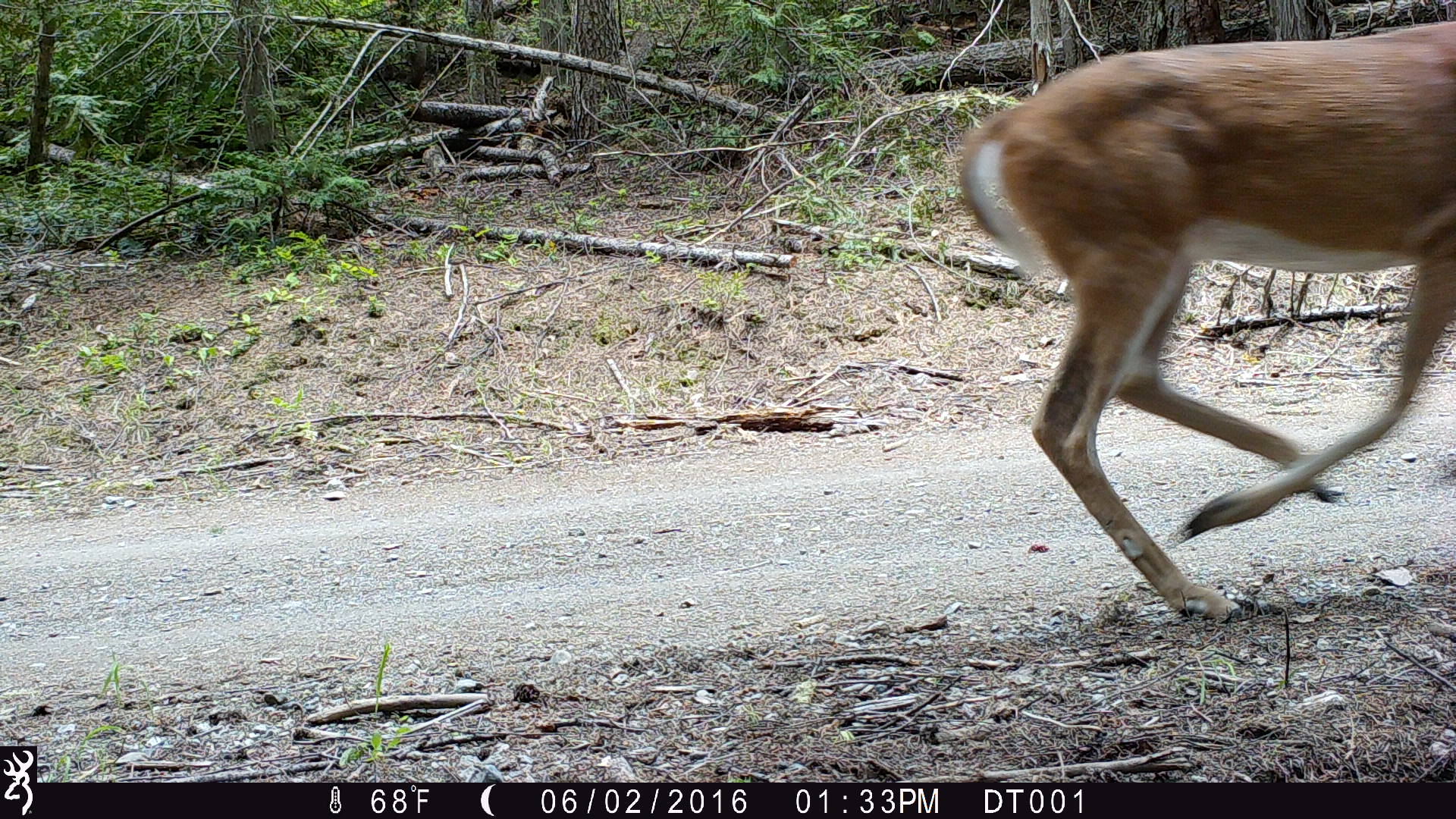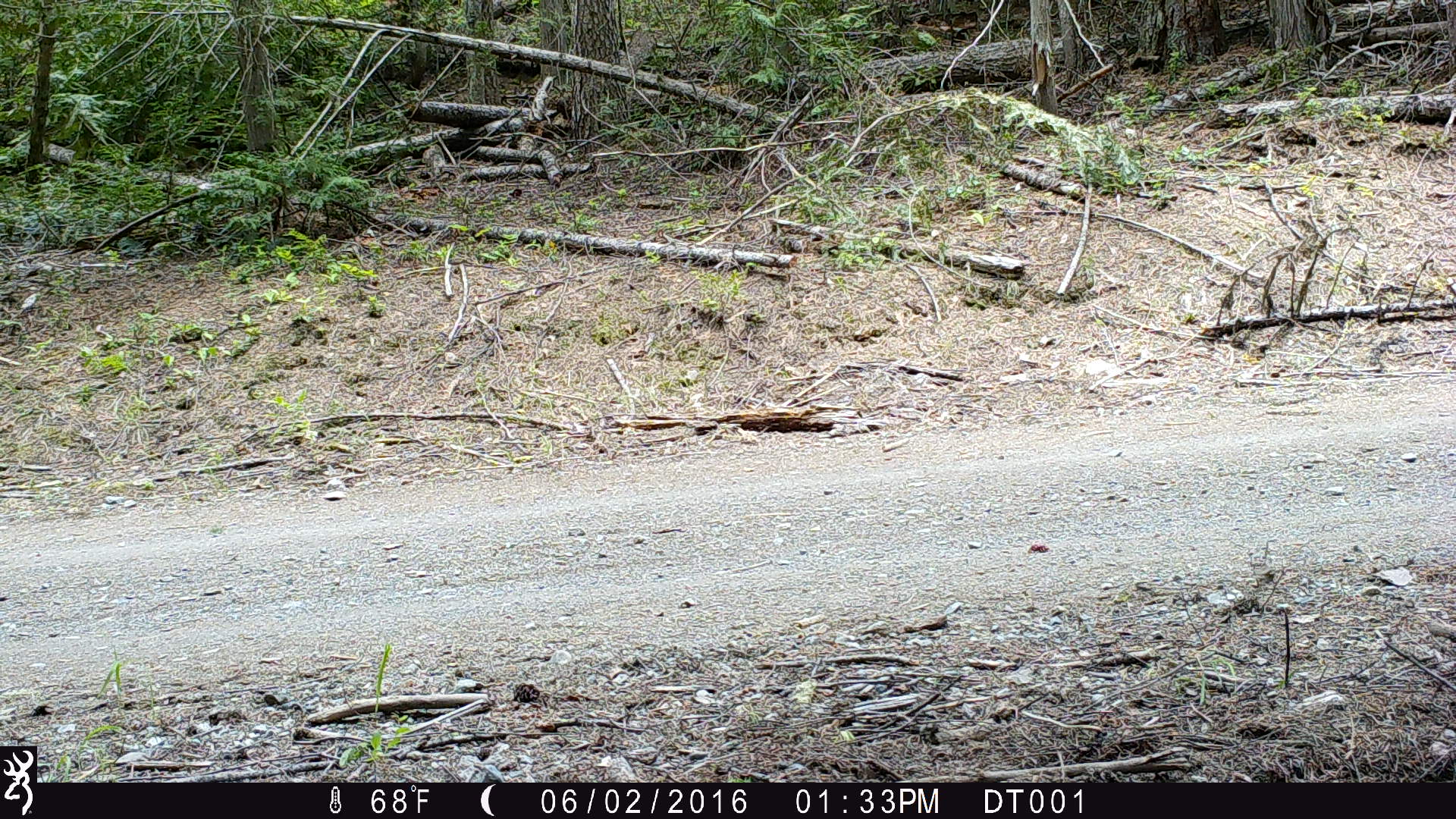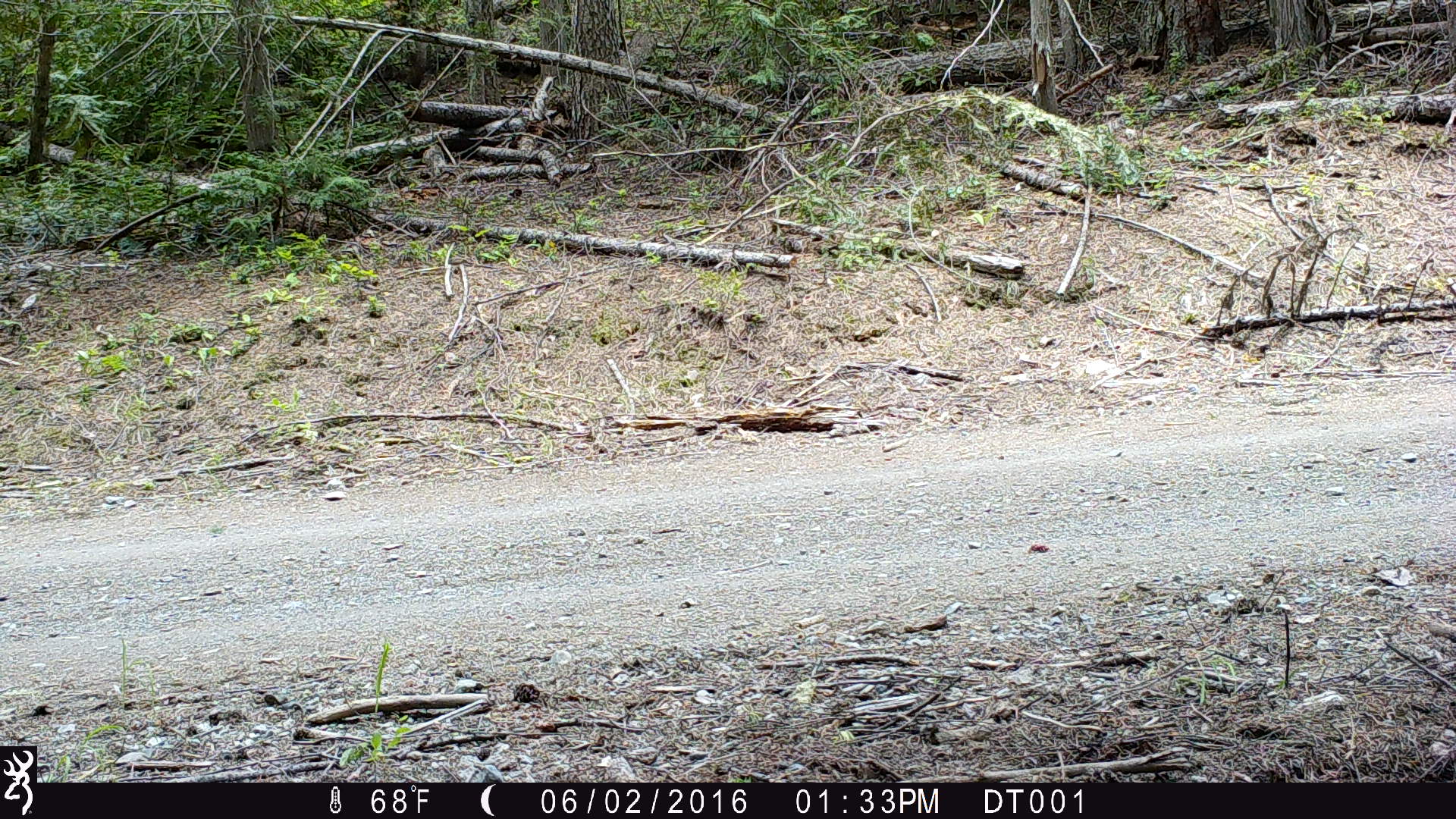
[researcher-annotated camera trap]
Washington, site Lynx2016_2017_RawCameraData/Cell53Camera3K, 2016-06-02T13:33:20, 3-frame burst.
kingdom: Animalia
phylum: Chordata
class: Mammalia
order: Artiodactyla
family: Cervidae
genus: Odocoileus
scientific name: Odocoileus virginianus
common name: white-tailed deer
Odocoileus virginianus (white-tailed deer). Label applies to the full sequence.